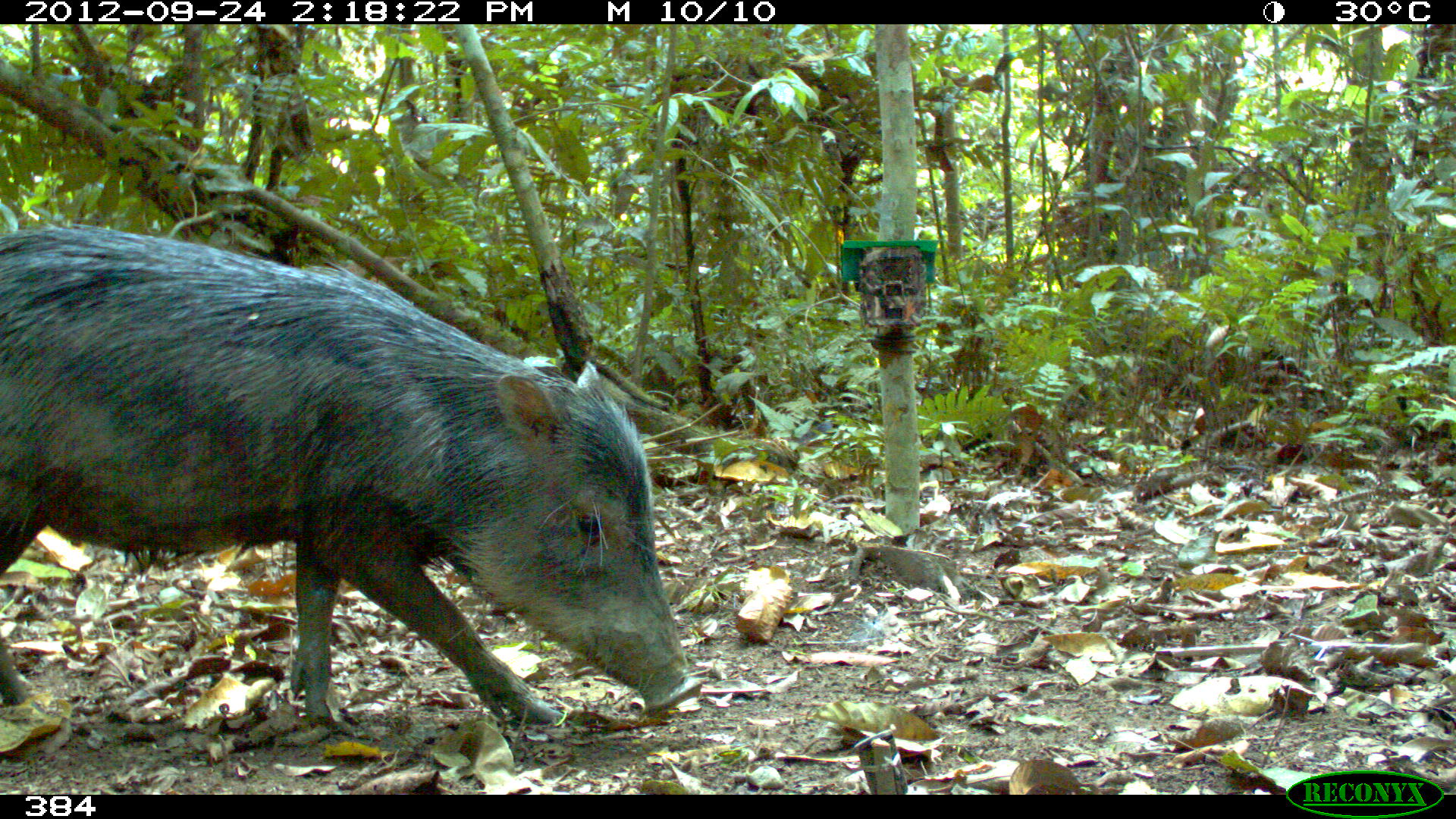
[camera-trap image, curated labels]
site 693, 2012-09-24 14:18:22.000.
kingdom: Animalia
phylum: Chordata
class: Mammalia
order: Artiodactyla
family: Tayassuidae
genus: Tayassu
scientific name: Tayassu pecari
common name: white-lipped peccary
Tayassu pecari (white-lipped peccary).